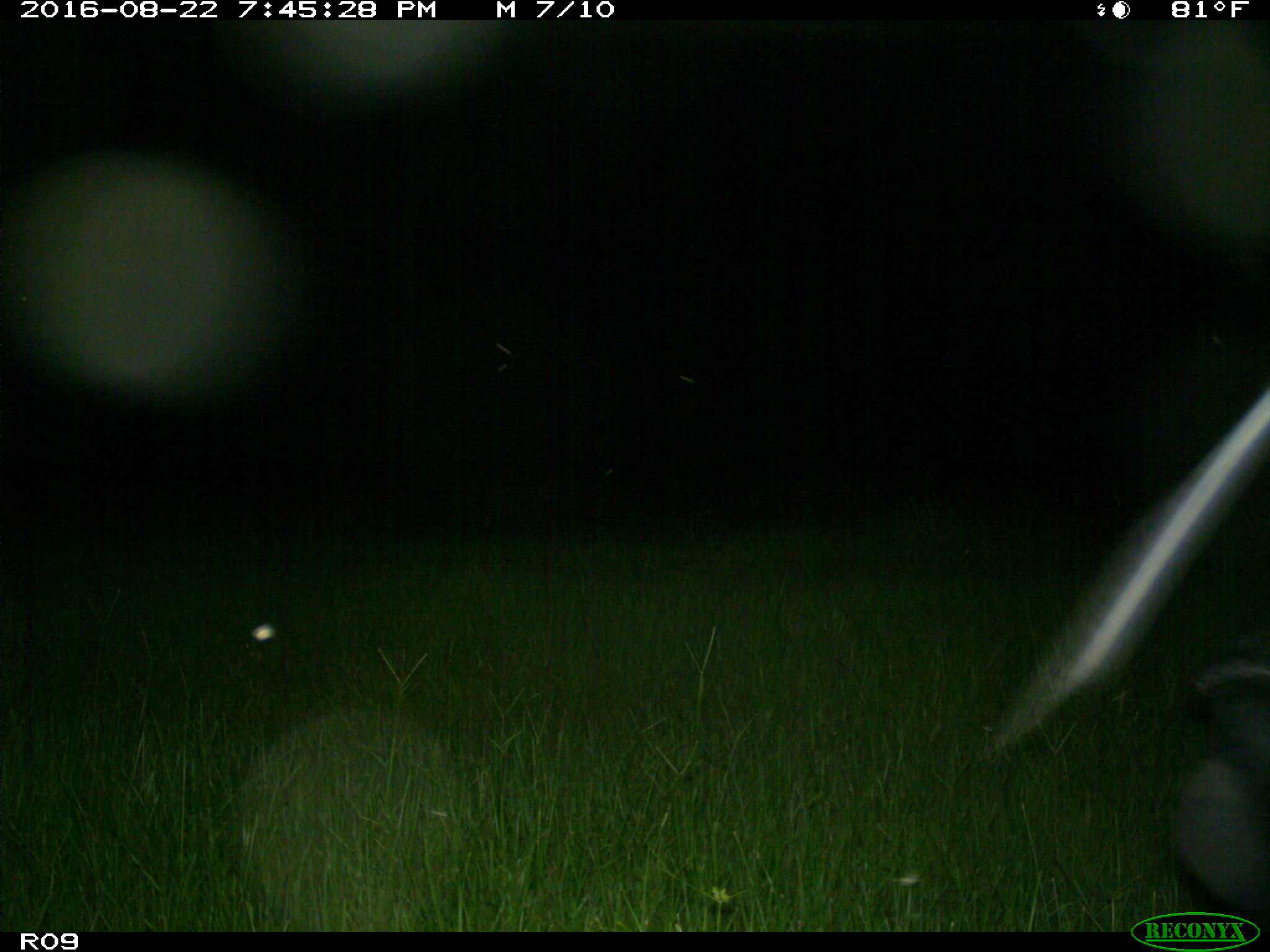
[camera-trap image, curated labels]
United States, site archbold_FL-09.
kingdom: Animalia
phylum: Chordata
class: Mammalia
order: Artiodactyla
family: Suidae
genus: Sus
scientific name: Sus scrofa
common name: wild boar